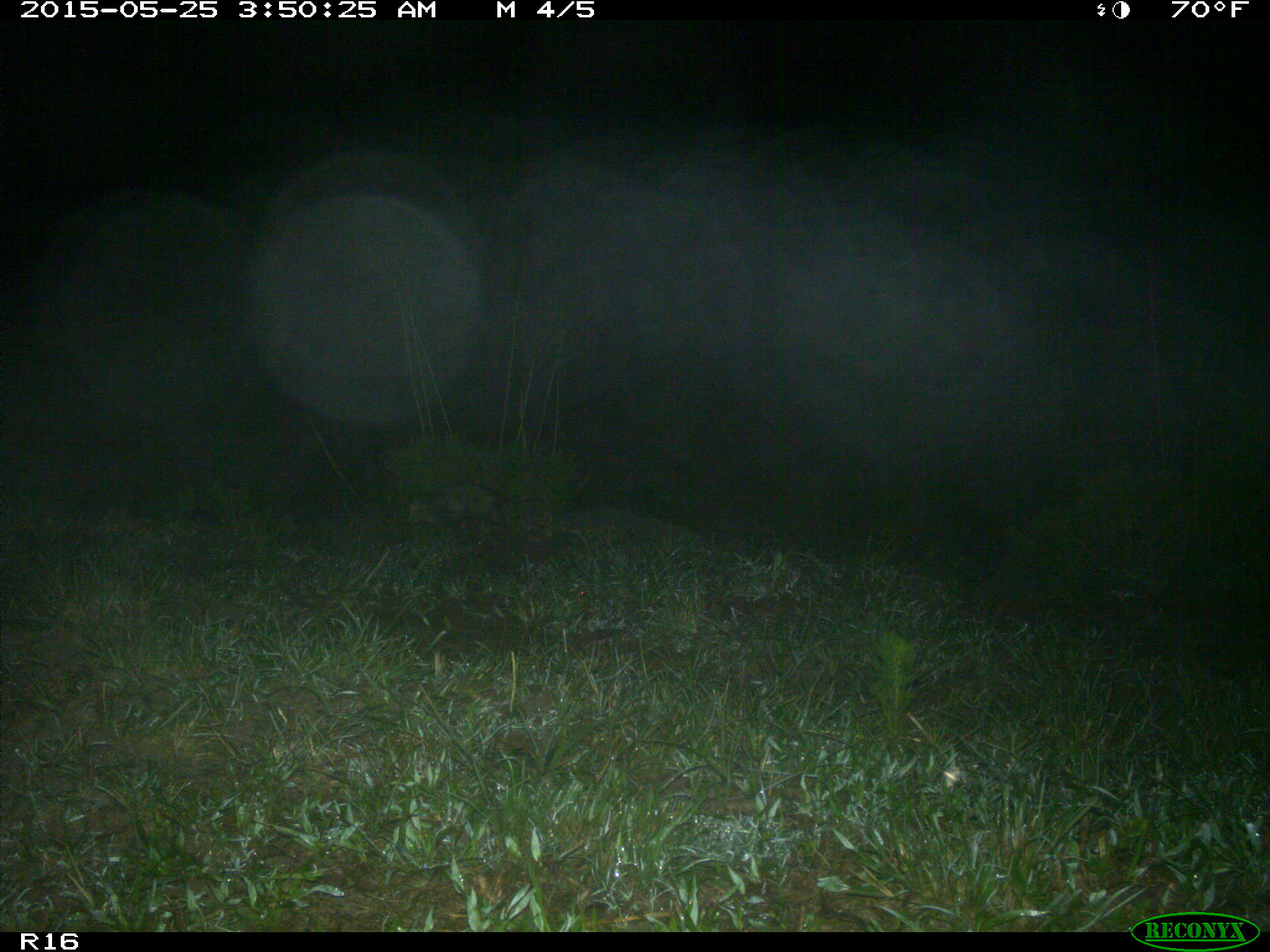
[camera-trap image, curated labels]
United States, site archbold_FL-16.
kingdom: Animalia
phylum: Chordata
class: Mammalia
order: Didelphimorphia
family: Didelphidae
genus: Didelphis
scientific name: Didelphis virginiana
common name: virginia opossum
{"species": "Didelphis virginiana (virginia opossum)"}